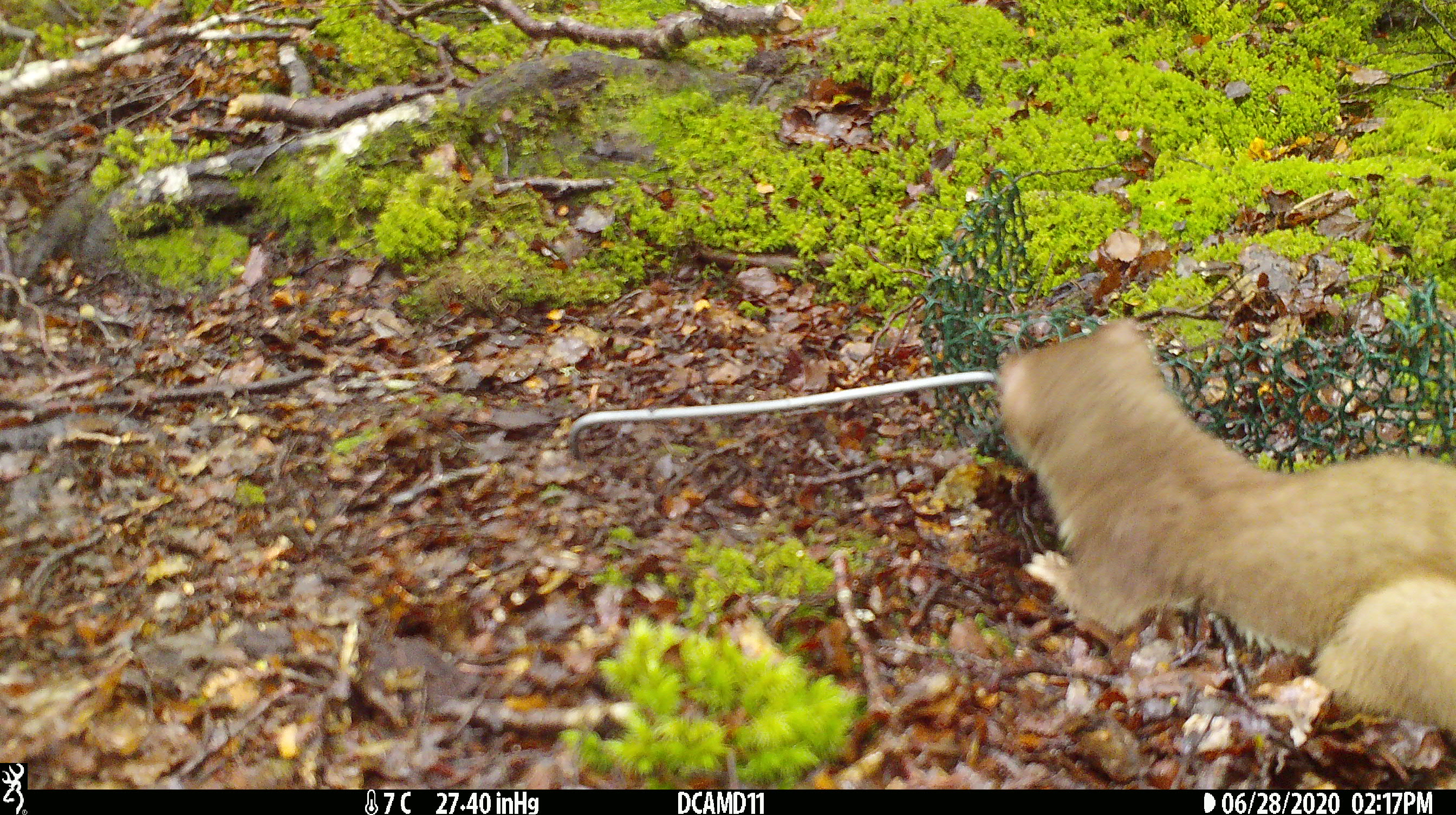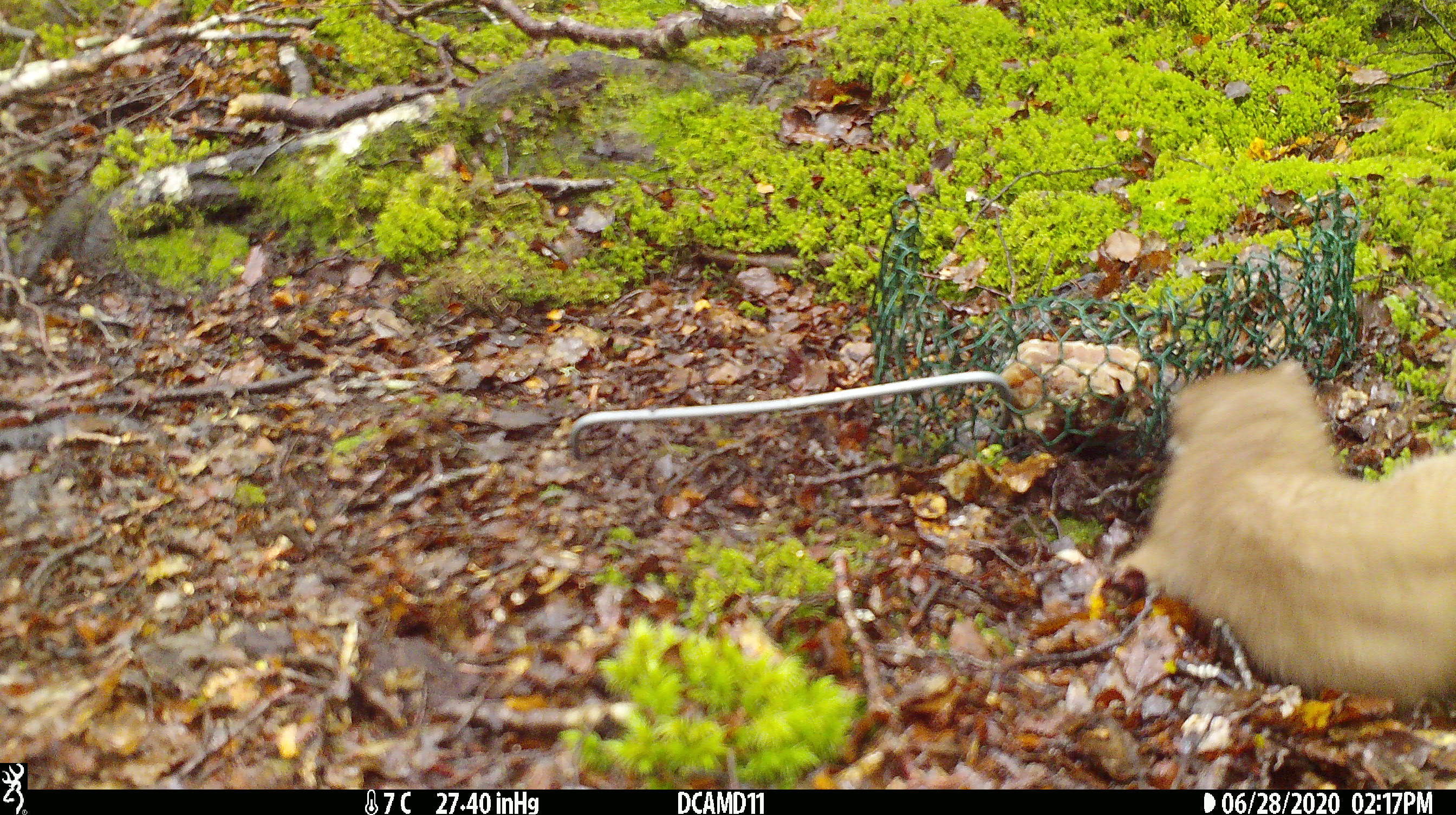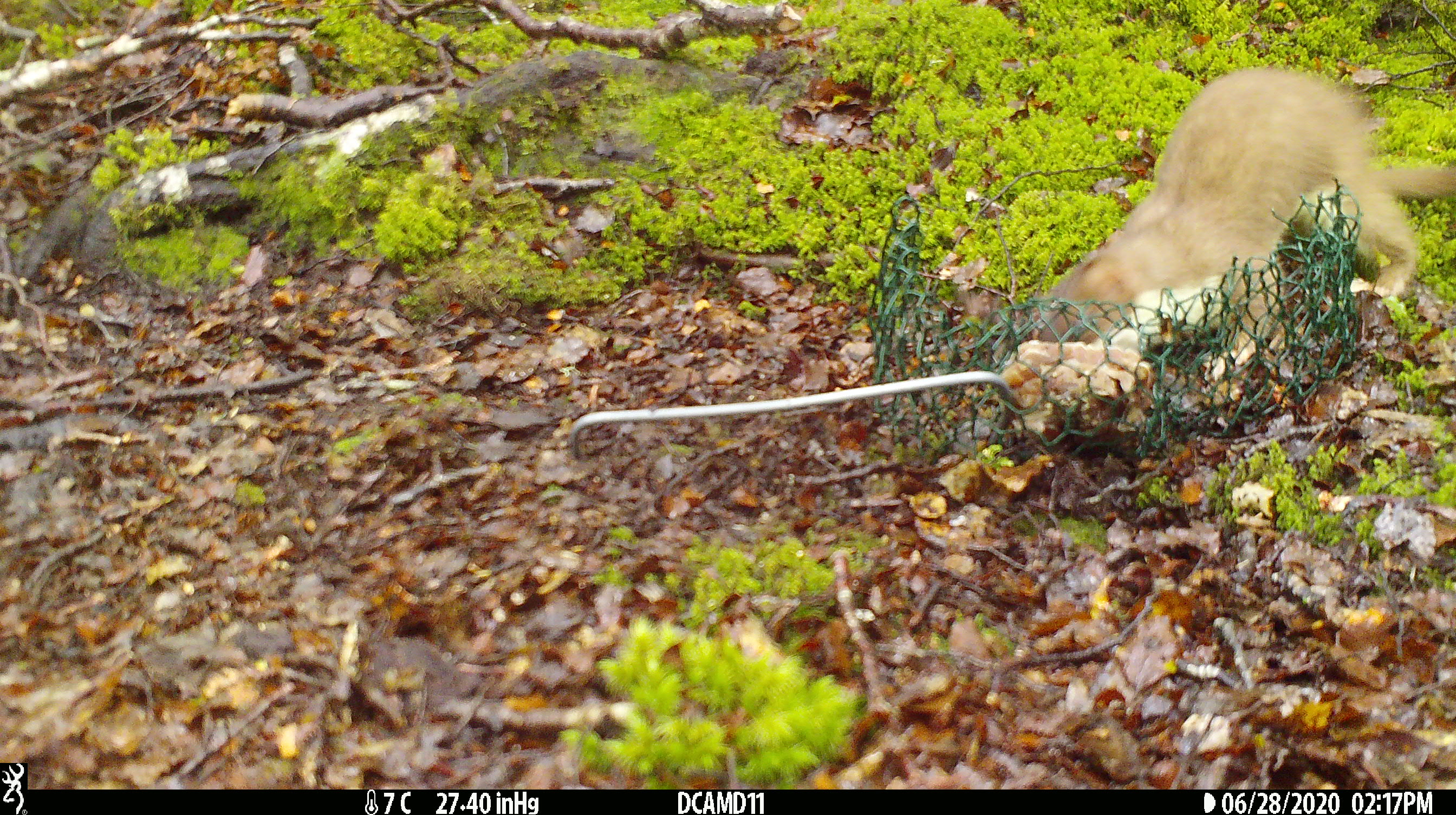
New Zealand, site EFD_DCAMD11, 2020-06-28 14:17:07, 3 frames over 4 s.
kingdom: Animalia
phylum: Chordata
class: Mammalia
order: Carnivora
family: Mustelidae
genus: Mustela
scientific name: Mustela erminea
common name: stoat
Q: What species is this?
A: Stoat (Mustela erminea).